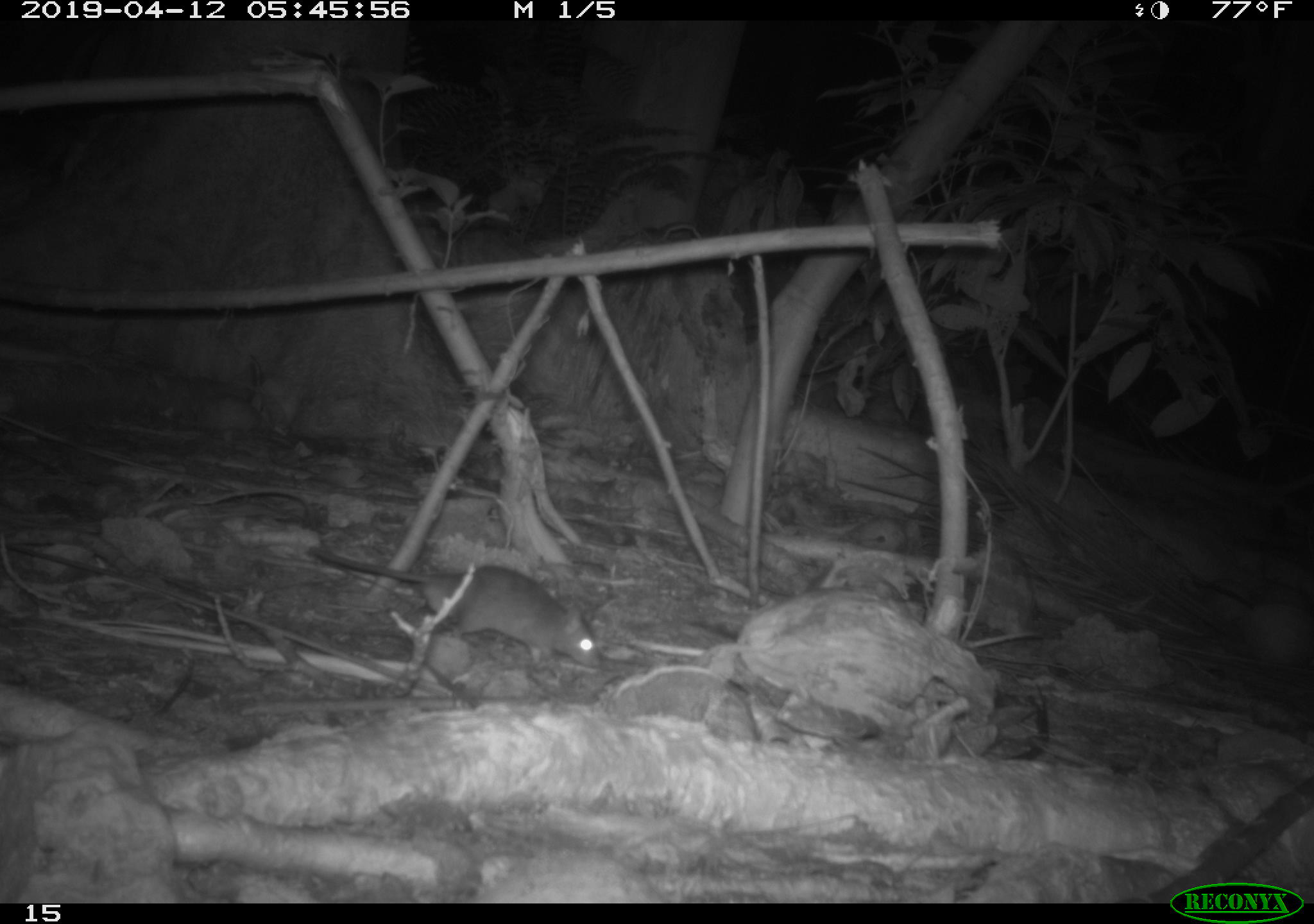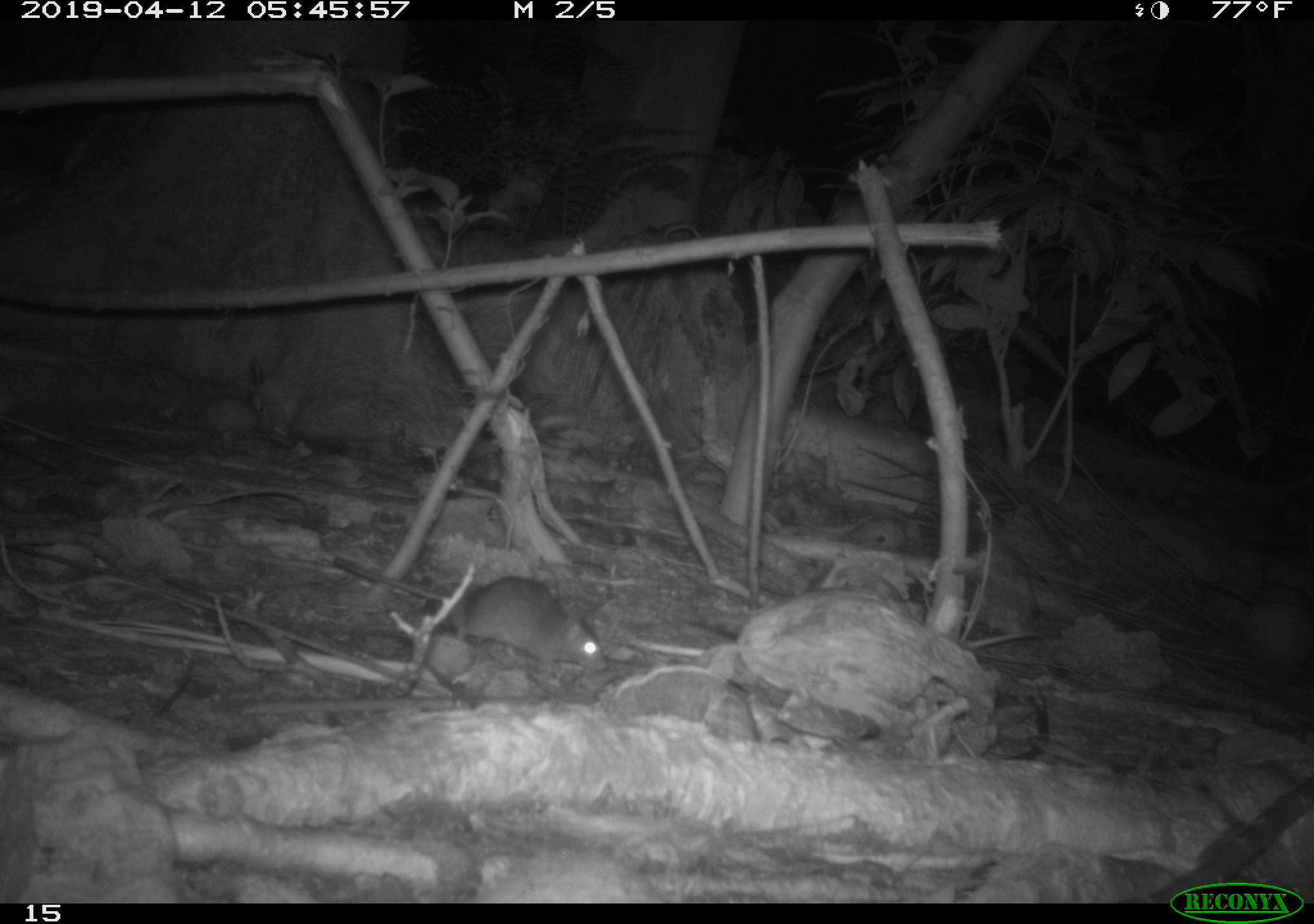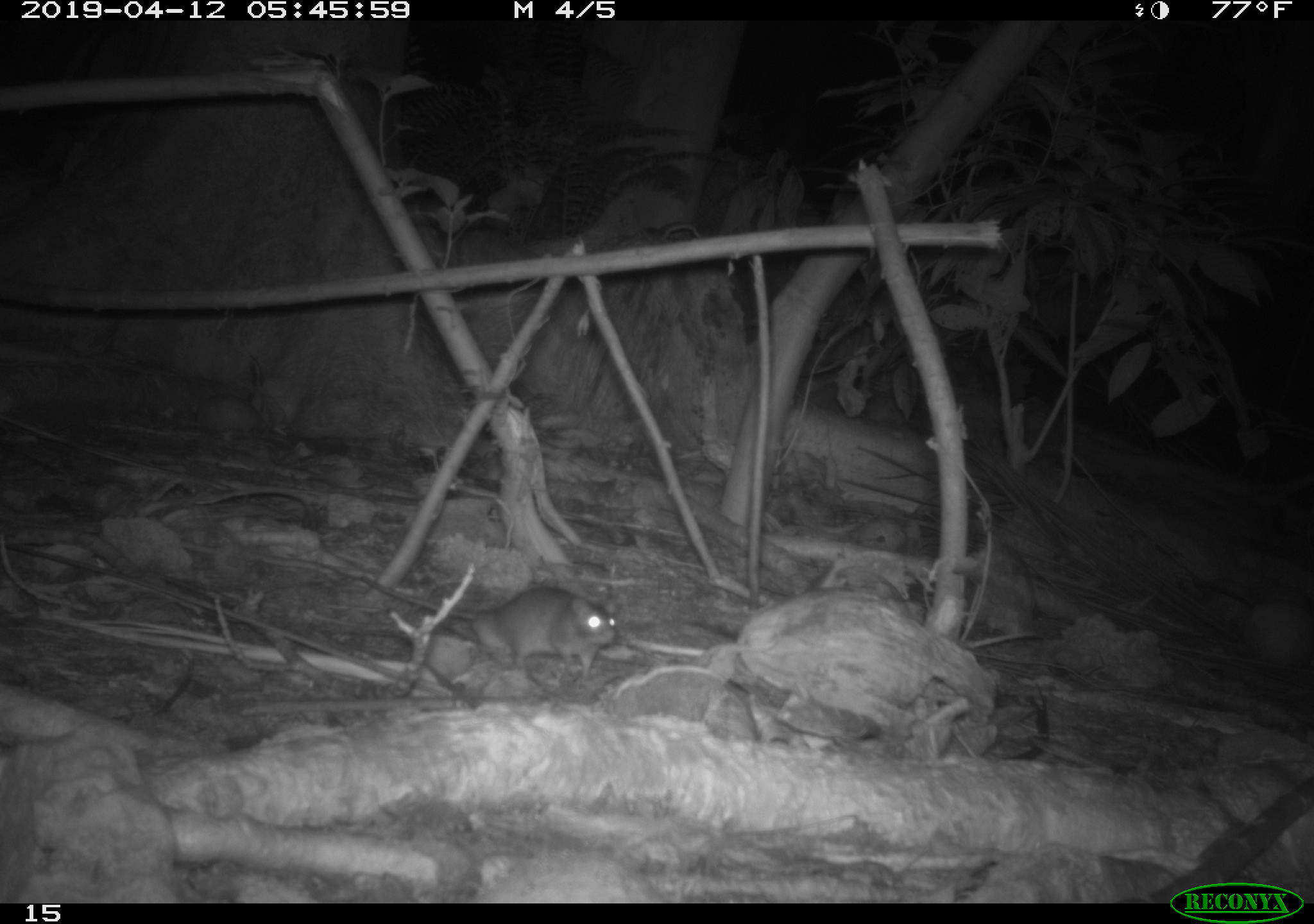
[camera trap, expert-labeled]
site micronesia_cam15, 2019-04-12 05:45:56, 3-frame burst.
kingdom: Animalia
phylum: Chordata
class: Mammalia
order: Rodentia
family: Muridae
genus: Rattus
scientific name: Rattus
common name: rat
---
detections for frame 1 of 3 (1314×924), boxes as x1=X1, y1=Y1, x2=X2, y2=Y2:
rat: x1=302, y1=543, x2=601, y2=689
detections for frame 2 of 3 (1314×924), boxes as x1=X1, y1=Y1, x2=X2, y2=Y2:
rat: x1=346, y1=566, x2=603, y2=701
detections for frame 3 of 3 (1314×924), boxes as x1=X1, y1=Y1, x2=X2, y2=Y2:
rat: x1=409, y1=581, x2=619, y2=693